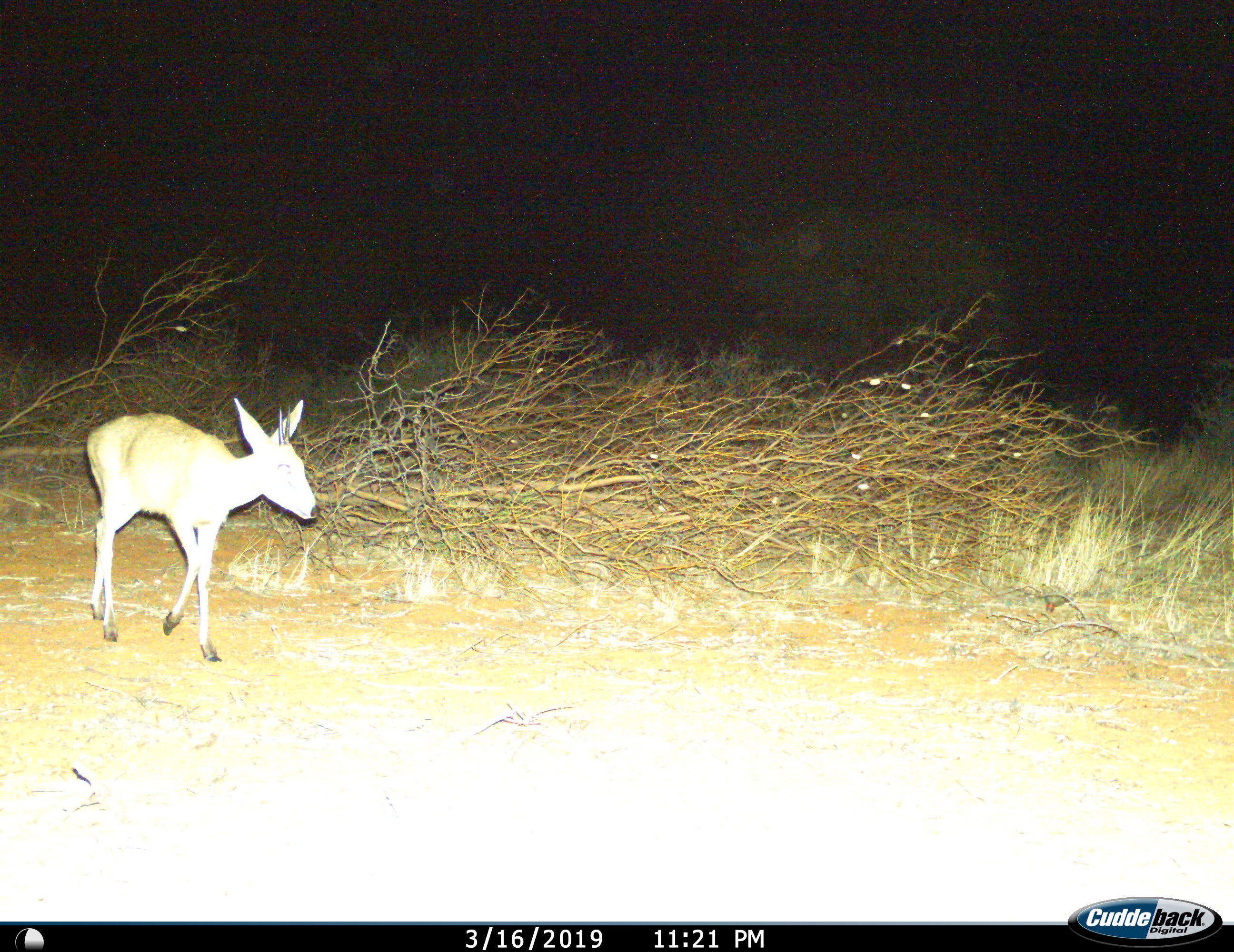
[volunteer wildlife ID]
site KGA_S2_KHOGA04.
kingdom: Animalia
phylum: Chordata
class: Mammalia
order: Artiodactyla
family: Bovidae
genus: Raphicerus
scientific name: Raphicerus campestris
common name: steenbok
Steenbok (Raphicerus campestris), count 1. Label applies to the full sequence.